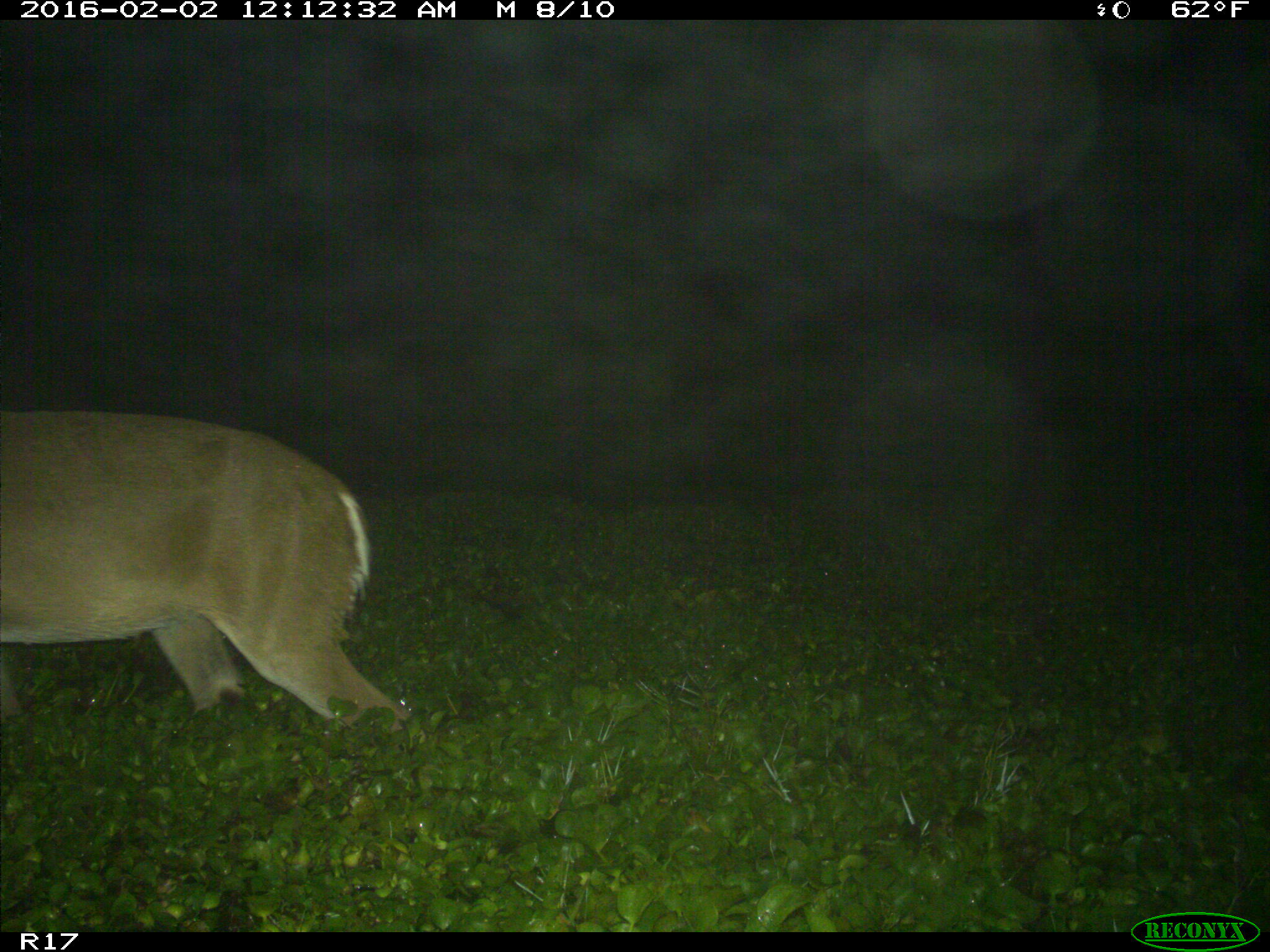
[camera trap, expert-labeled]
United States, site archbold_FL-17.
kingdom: Animalia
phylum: Chordata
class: Mammalia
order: Artiodactyla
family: Cervidae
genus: Odocoileus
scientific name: Odocoileus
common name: deer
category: unidentified deer